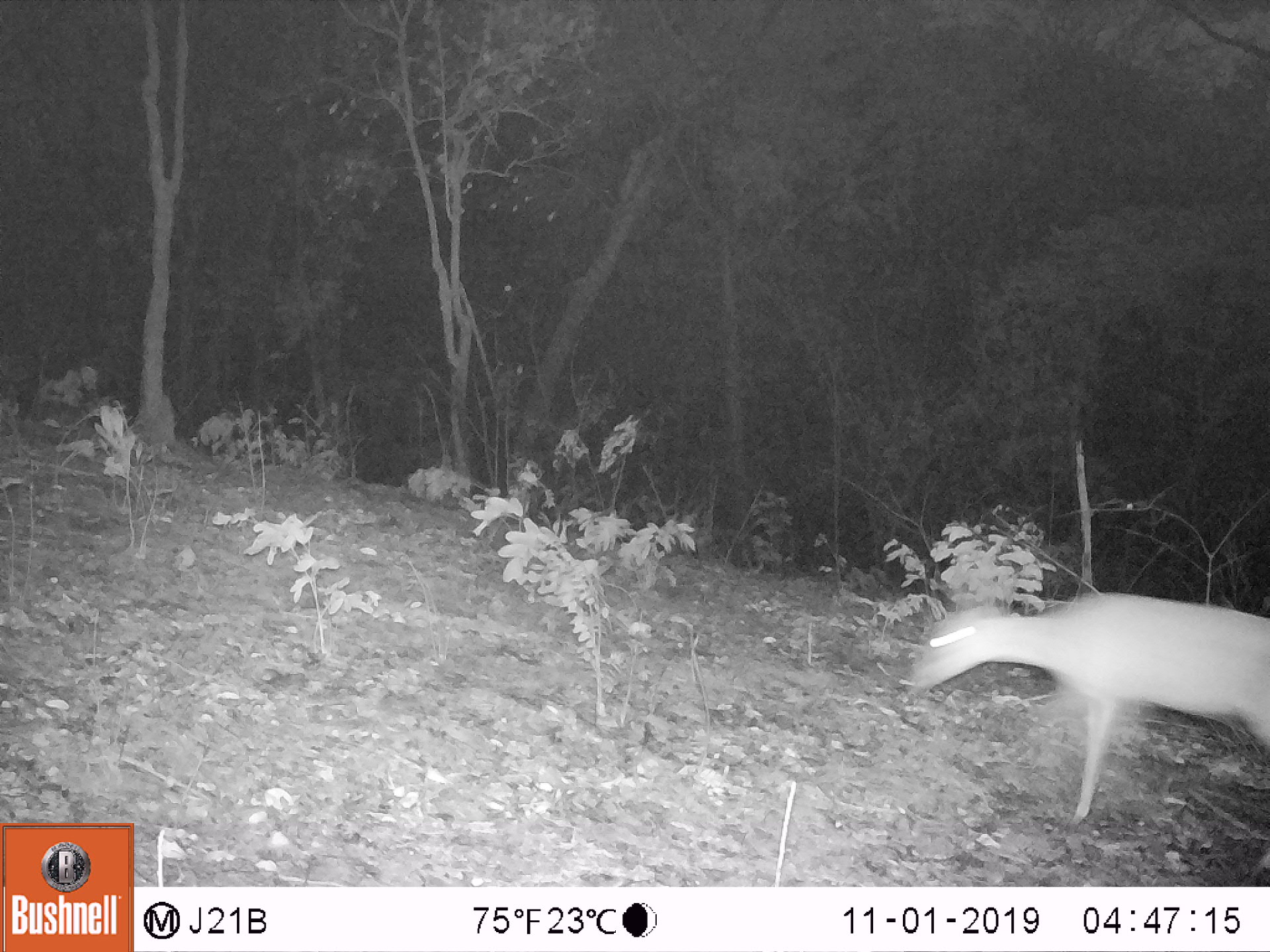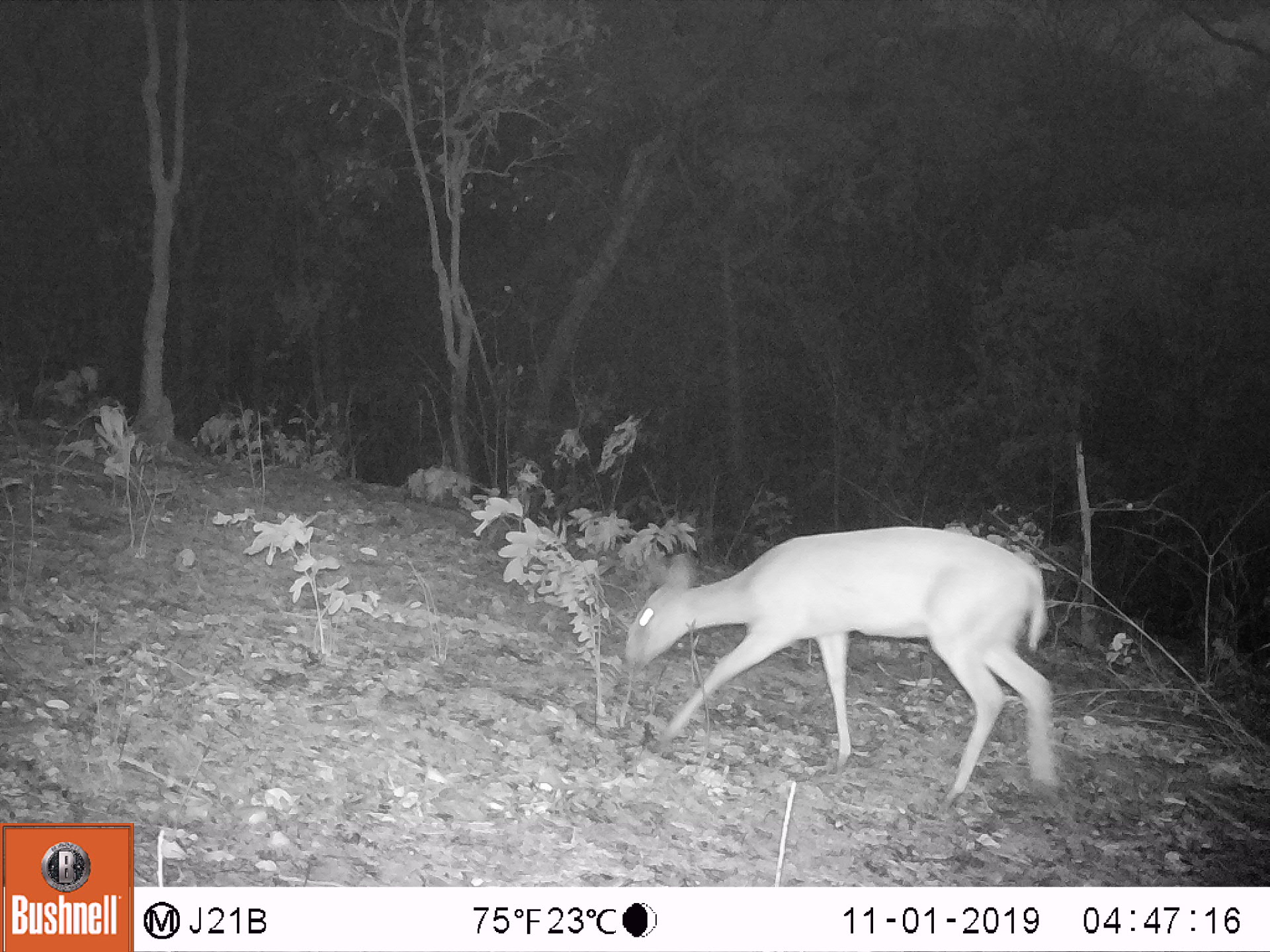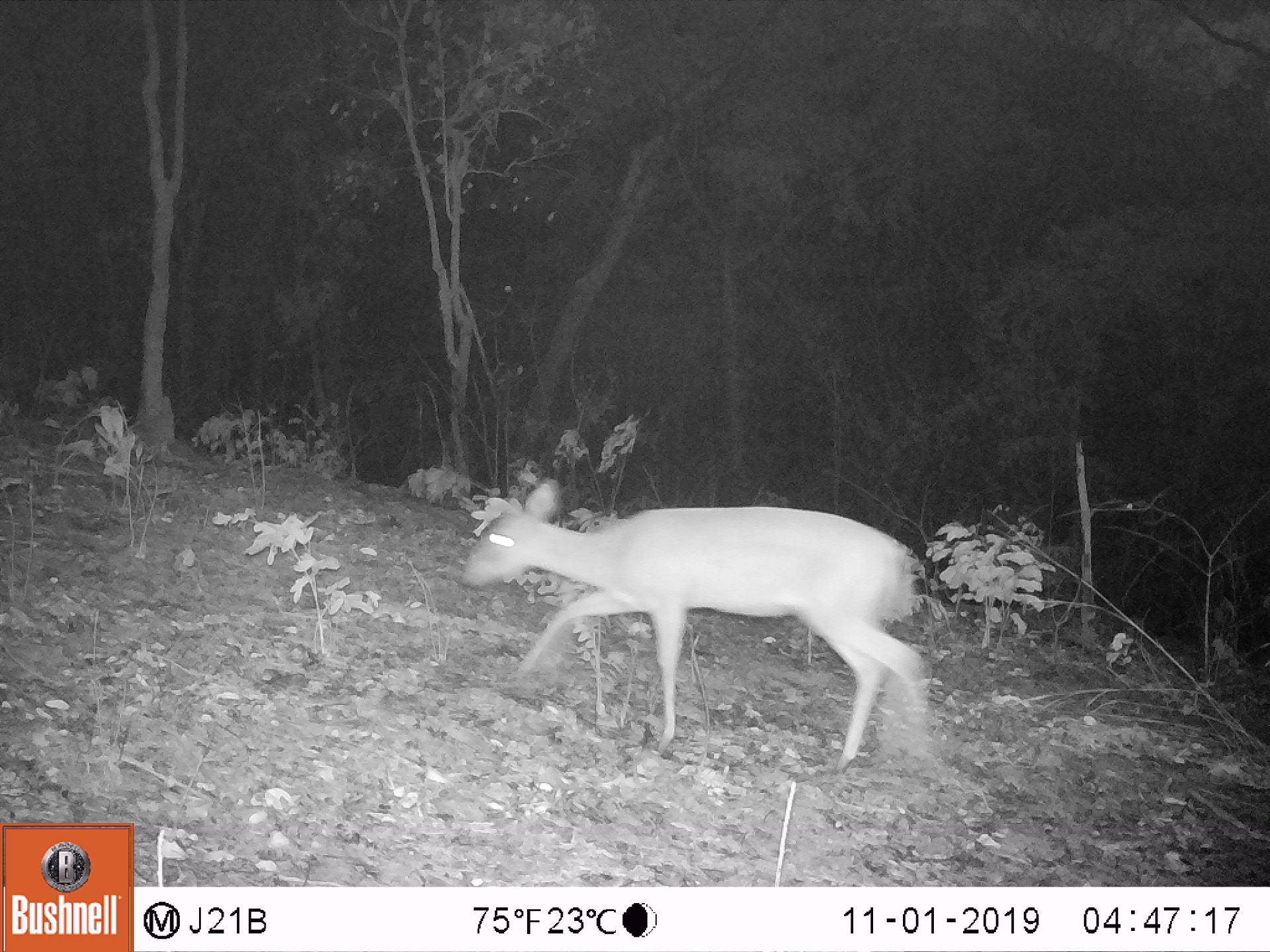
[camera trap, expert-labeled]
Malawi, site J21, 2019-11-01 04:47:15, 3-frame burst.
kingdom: Animalia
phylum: Chordata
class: Mammalia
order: Artiodactyla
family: Bovidae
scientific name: Antilopinae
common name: small antelope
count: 1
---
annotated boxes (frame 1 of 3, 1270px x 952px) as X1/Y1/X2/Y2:
small antelope: 912/579/1264/824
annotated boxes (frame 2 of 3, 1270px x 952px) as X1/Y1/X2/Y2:
small antelope: 624/525/1062/797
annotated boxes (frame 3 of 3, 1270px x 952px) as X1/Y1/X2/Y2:
small antelope: 462/479/932/770